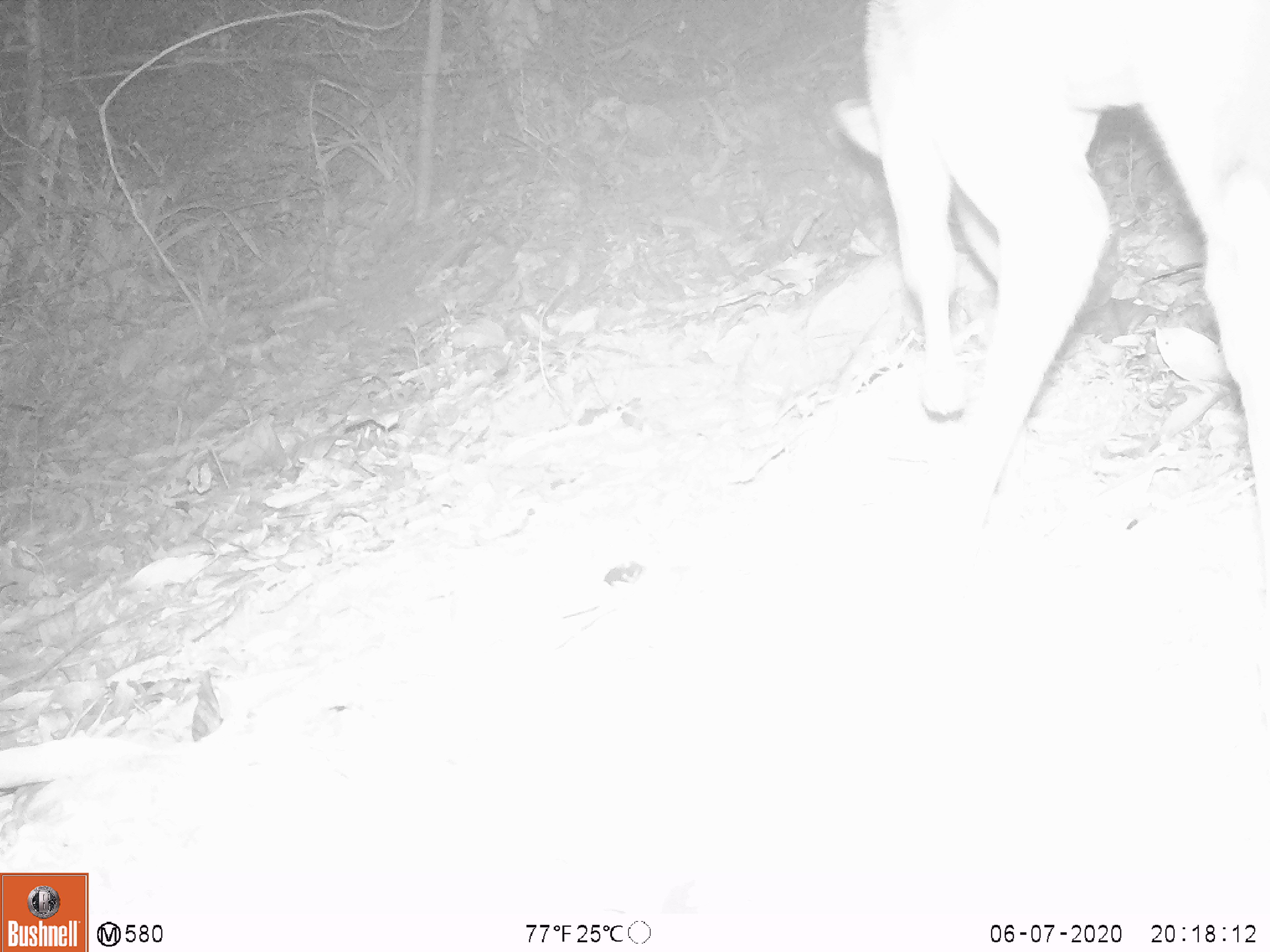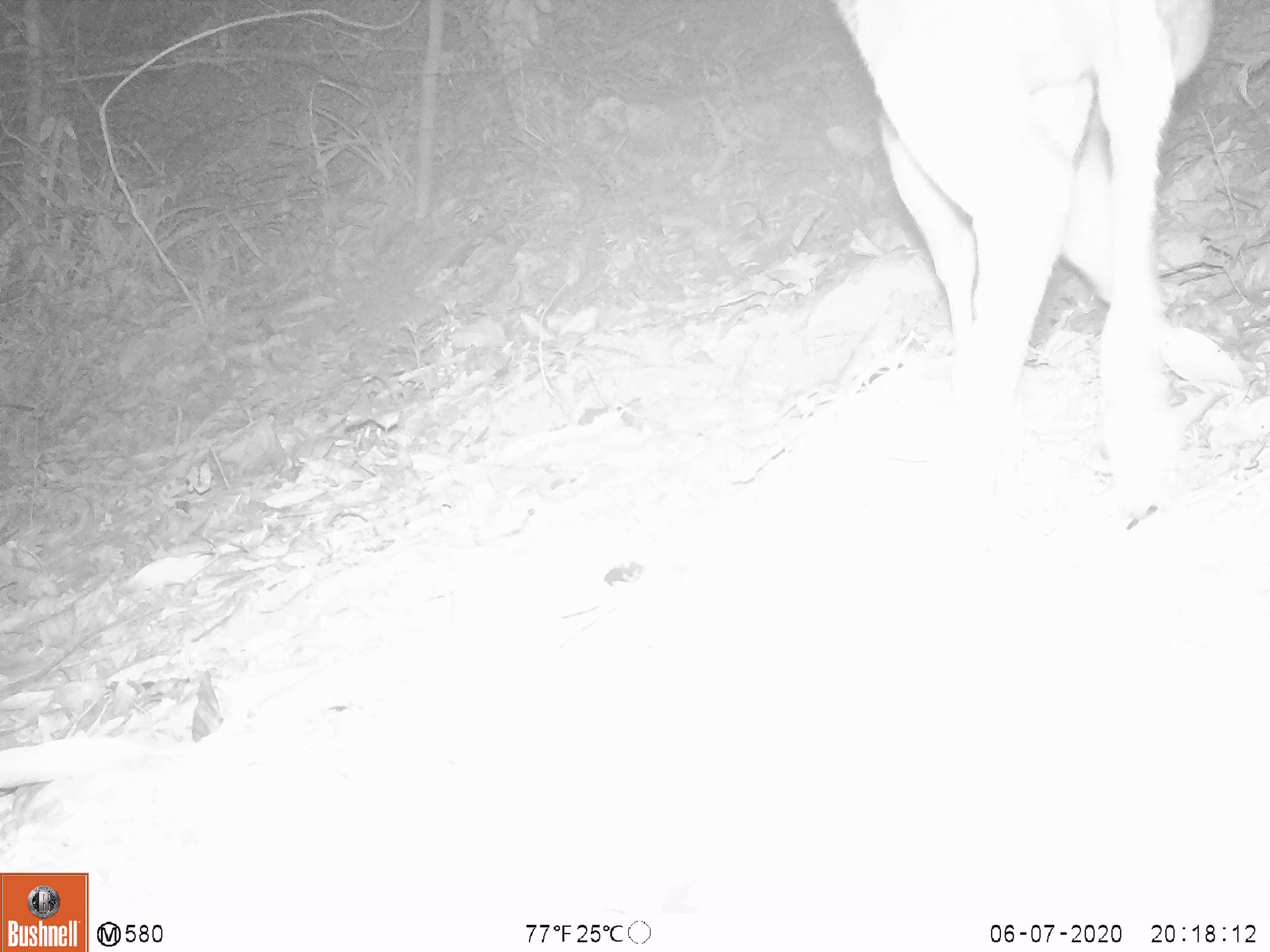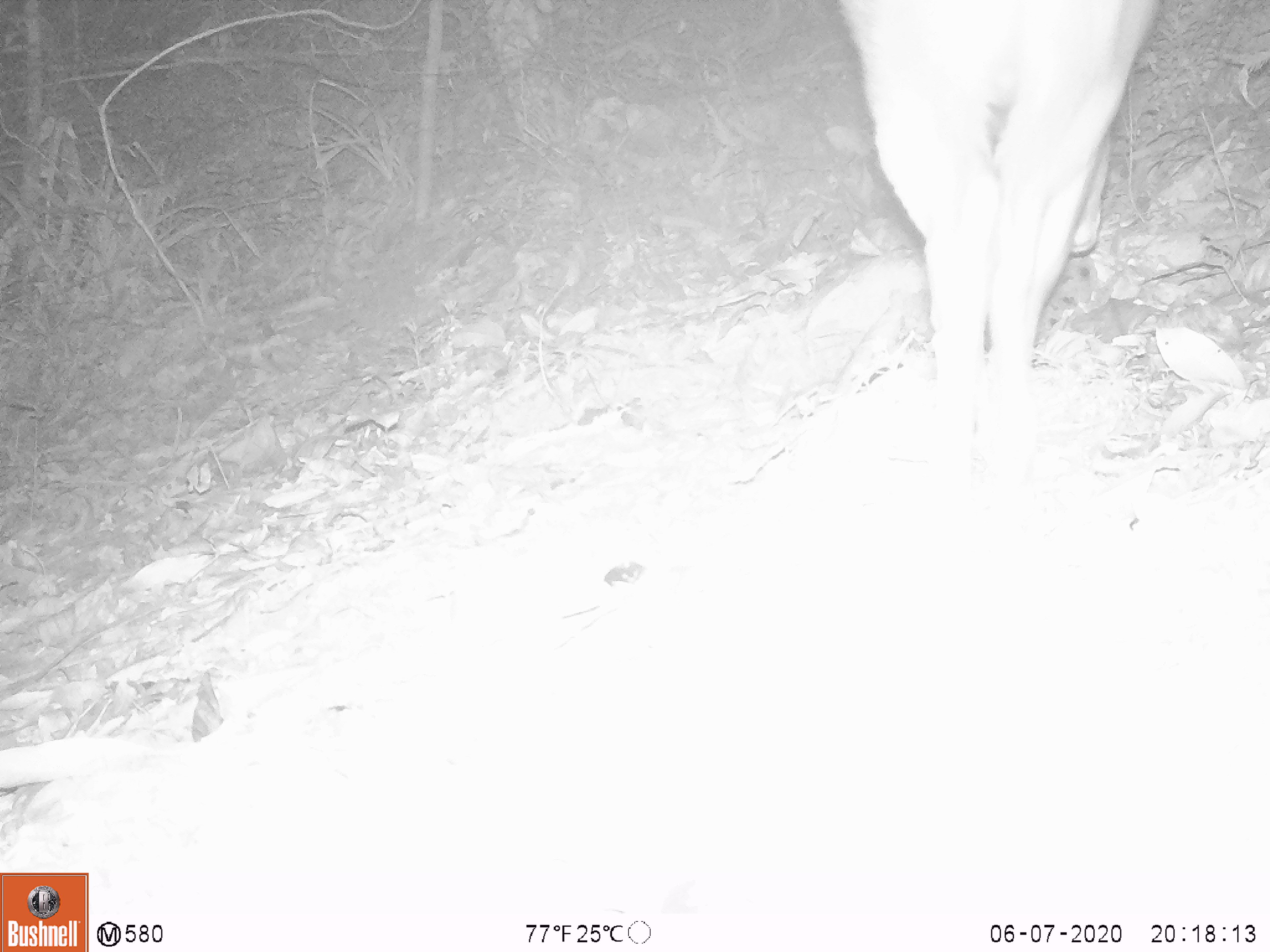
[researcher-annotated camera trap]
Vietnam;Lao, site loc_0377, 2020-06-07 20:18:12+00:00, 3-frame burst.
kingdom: Animalia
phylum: Chordata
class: Mammalia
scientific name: Mammalia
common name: mammal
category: unidentified mammal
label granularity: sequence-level